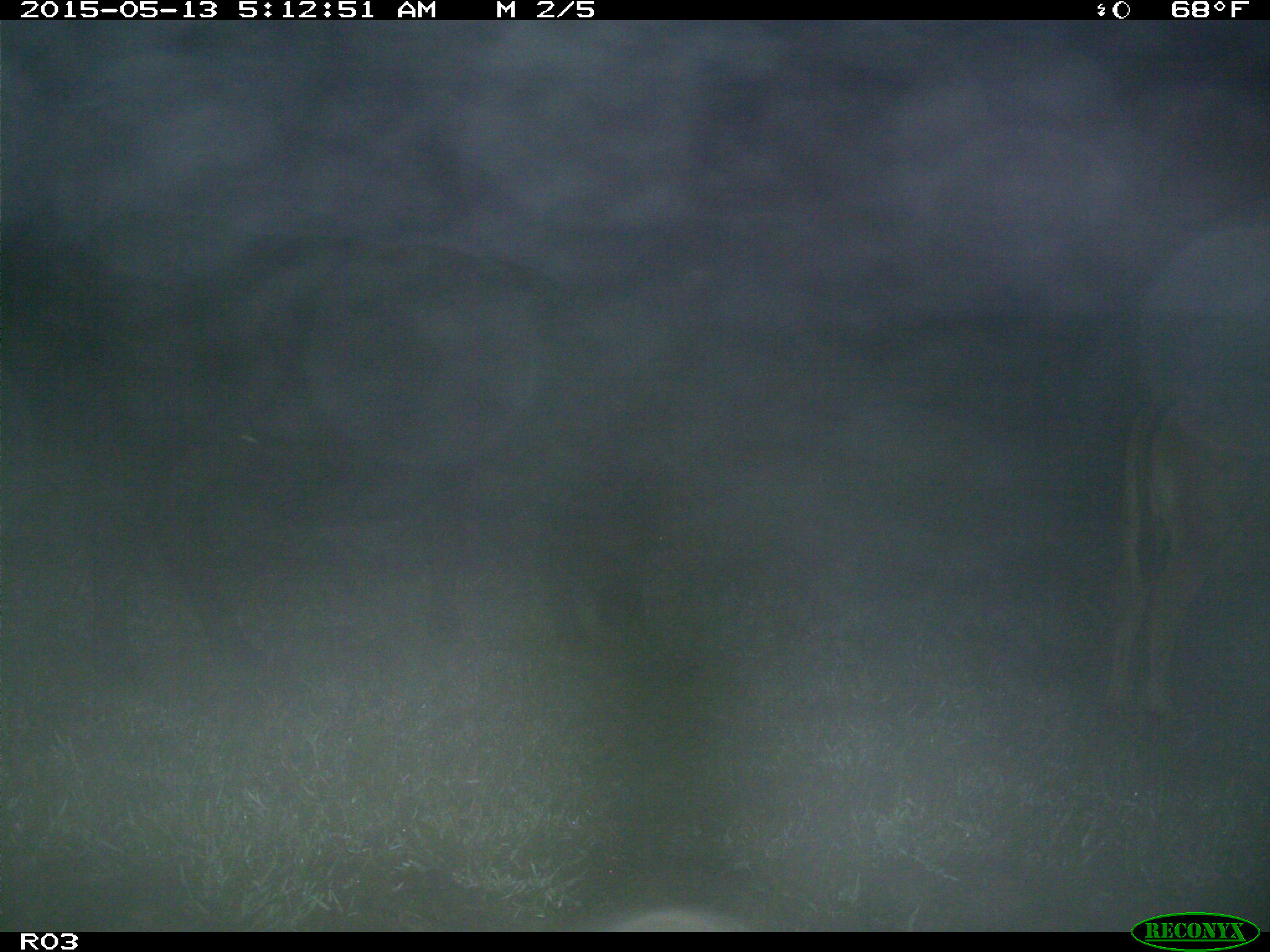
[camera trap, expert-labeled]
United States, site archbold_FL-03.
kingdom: Animalia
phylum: Chordata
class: Mammalia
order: Artiodactyla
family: Bovidae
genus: Bos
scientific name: Bos taurus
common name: domestic cow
Bos taurus (domestic cow).